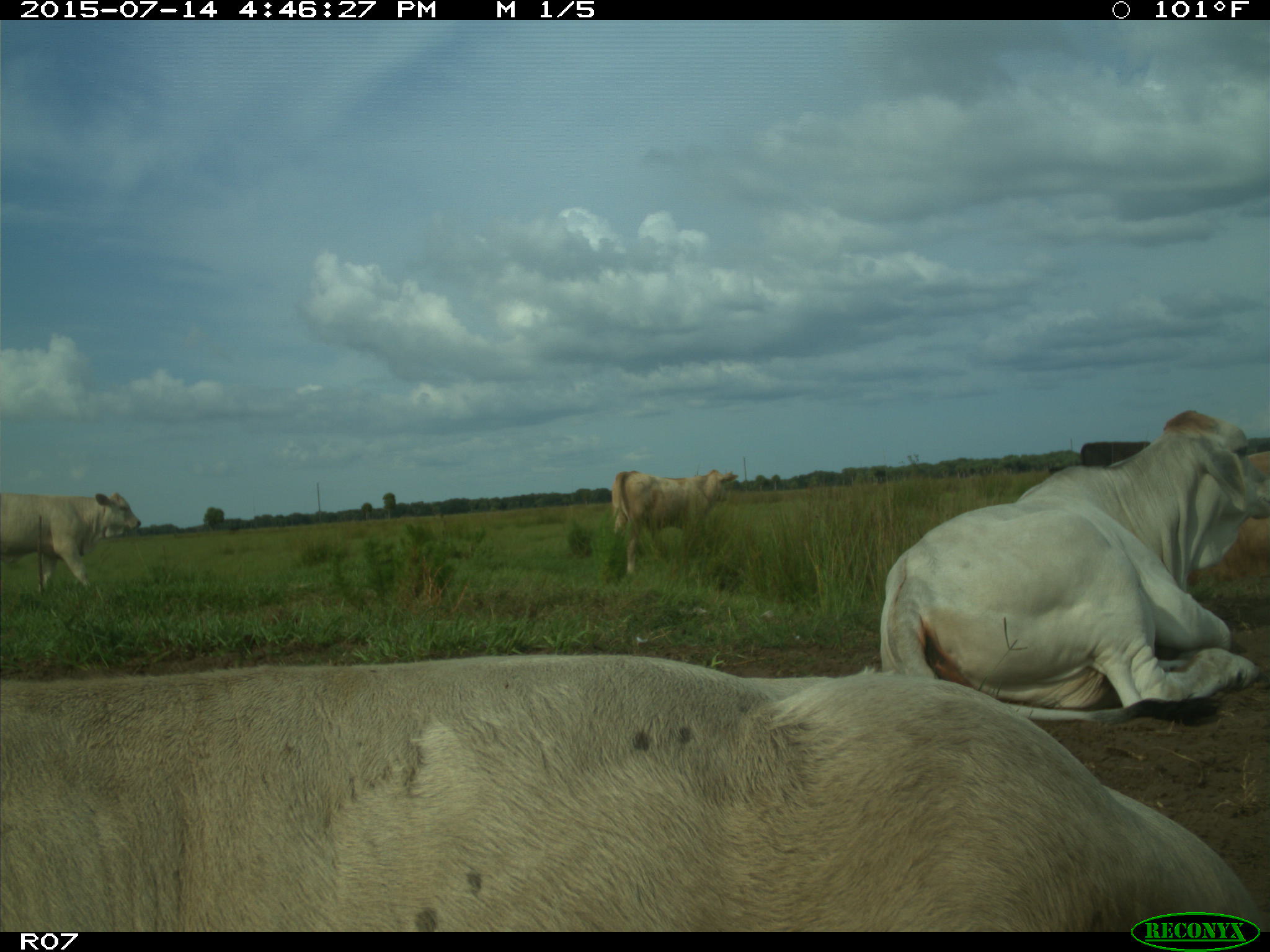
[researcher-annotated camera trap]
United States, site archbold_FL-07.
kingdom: Animalia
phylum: Chordata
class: Mammalia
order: Artiodactyla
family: Bovidae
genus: Bos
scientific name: Bos taurus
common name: domestic cow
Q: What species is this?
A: Bos taurus (domestic cow).